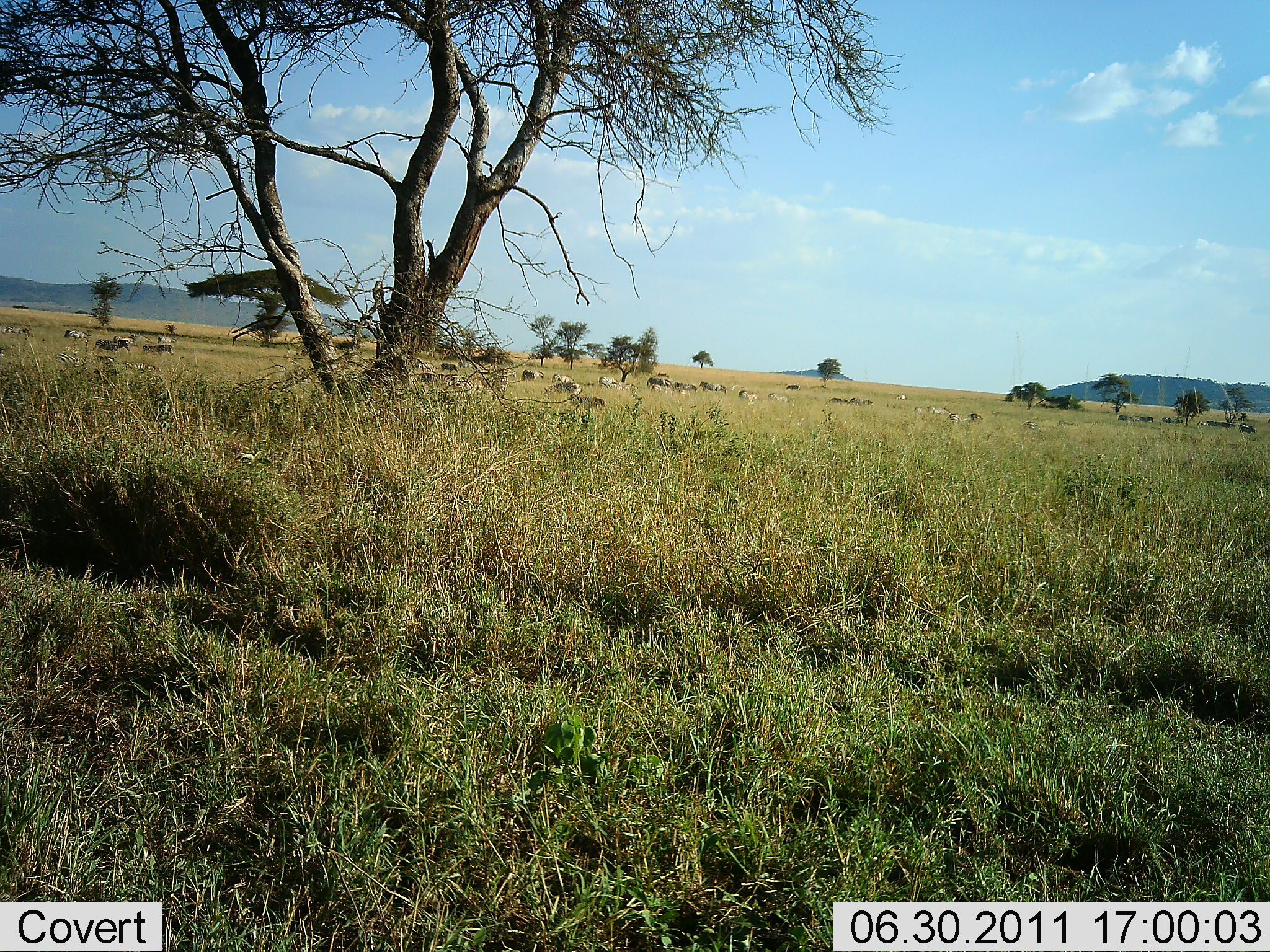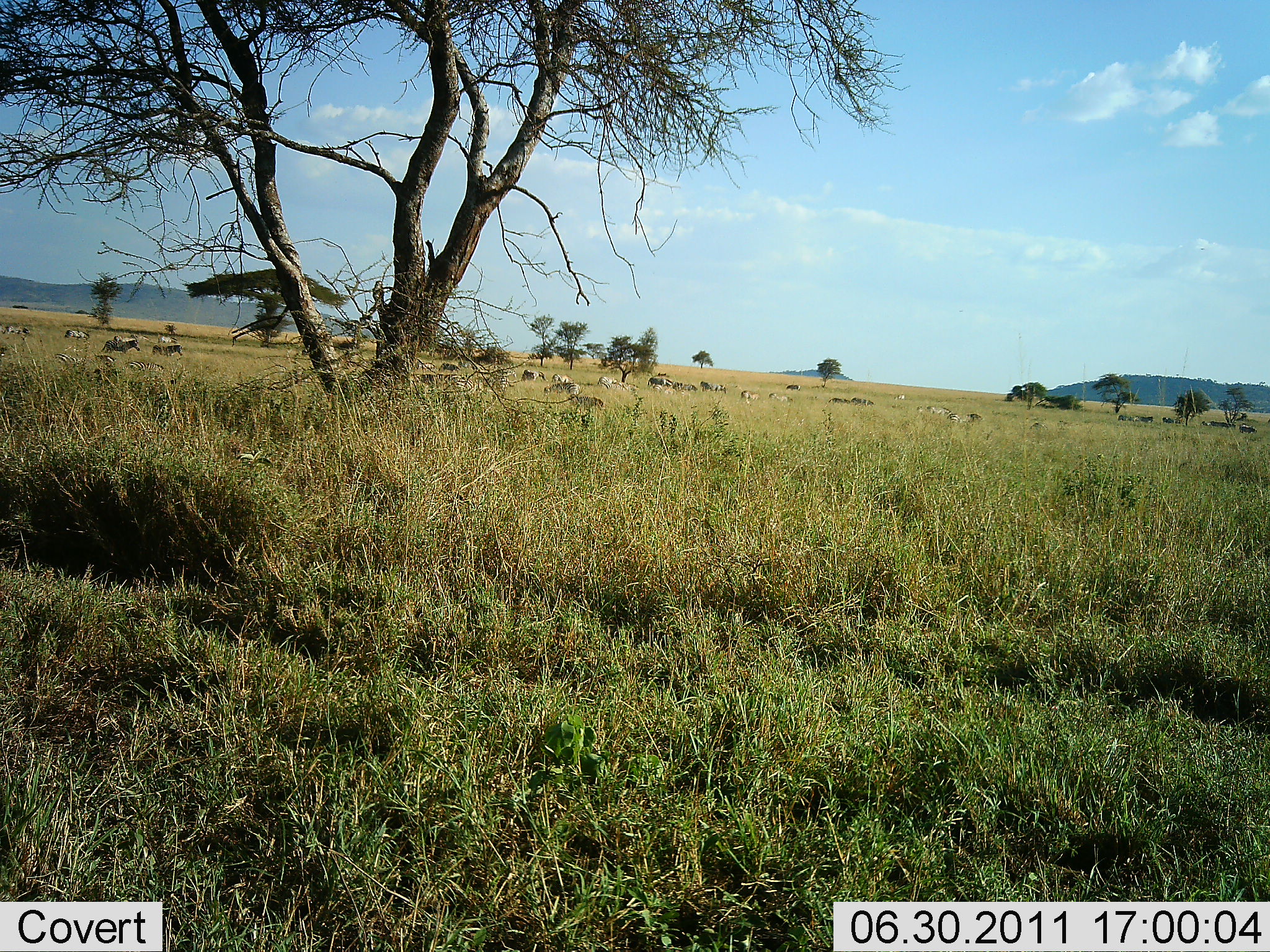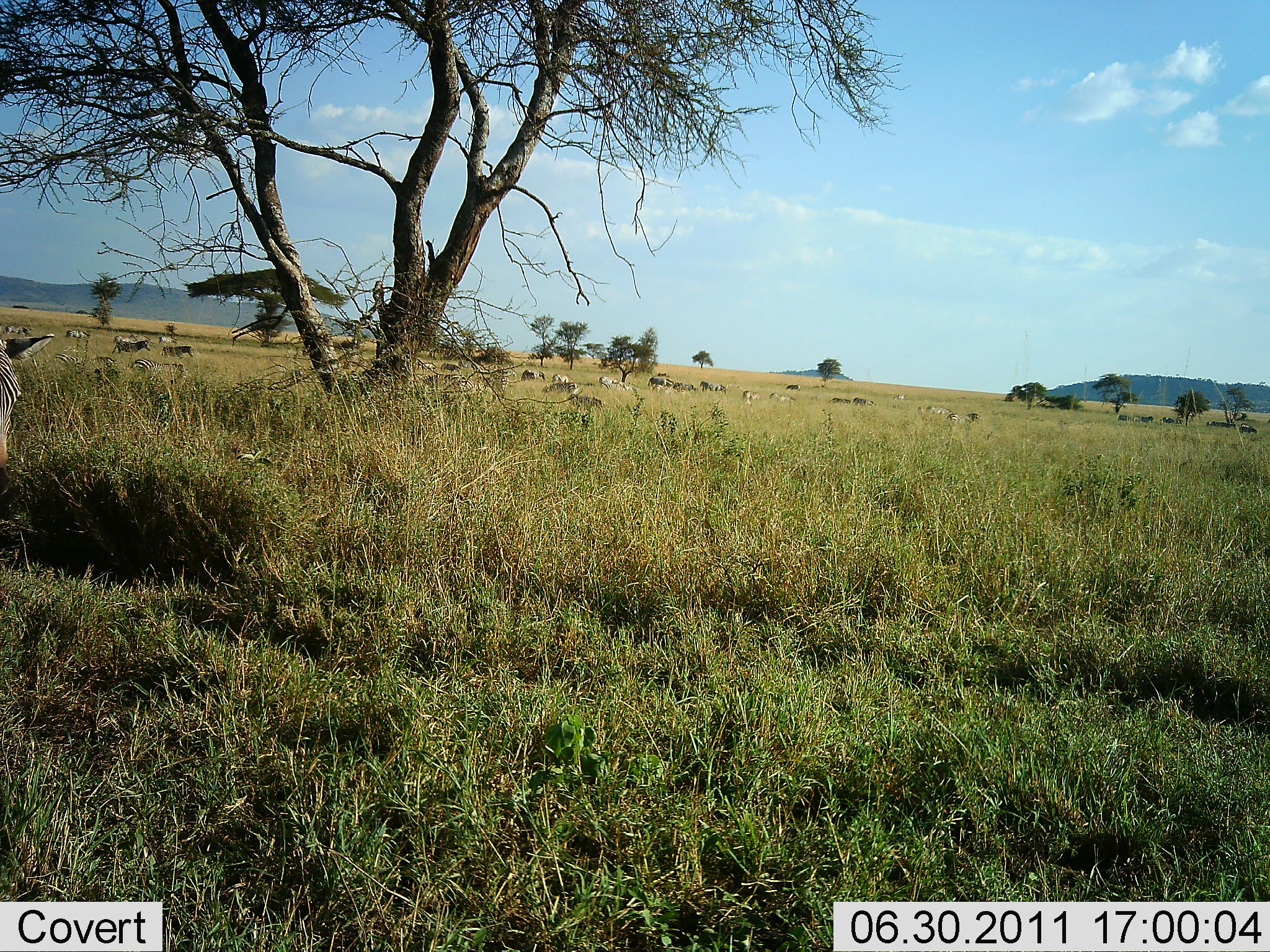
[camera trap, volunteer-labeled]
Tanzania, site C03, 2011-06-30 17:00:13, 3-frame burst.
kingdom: Animalia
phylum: Chordata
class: Mammalia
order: Perissodactyla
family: Equidae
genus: Equus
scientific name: Equus quagga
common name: plains zebra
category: zebra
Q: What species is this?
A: Zebra (plains zebra) (Equus quagga).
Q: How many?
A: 11-50.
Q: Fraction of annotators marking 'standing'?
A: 43%.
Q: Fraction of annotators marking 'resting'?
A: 7%.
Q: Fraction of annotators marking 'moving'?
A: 57%.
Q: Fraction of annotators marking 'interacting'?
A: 0%.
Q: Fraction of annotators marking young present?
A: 0%.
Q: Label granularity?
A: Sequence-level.